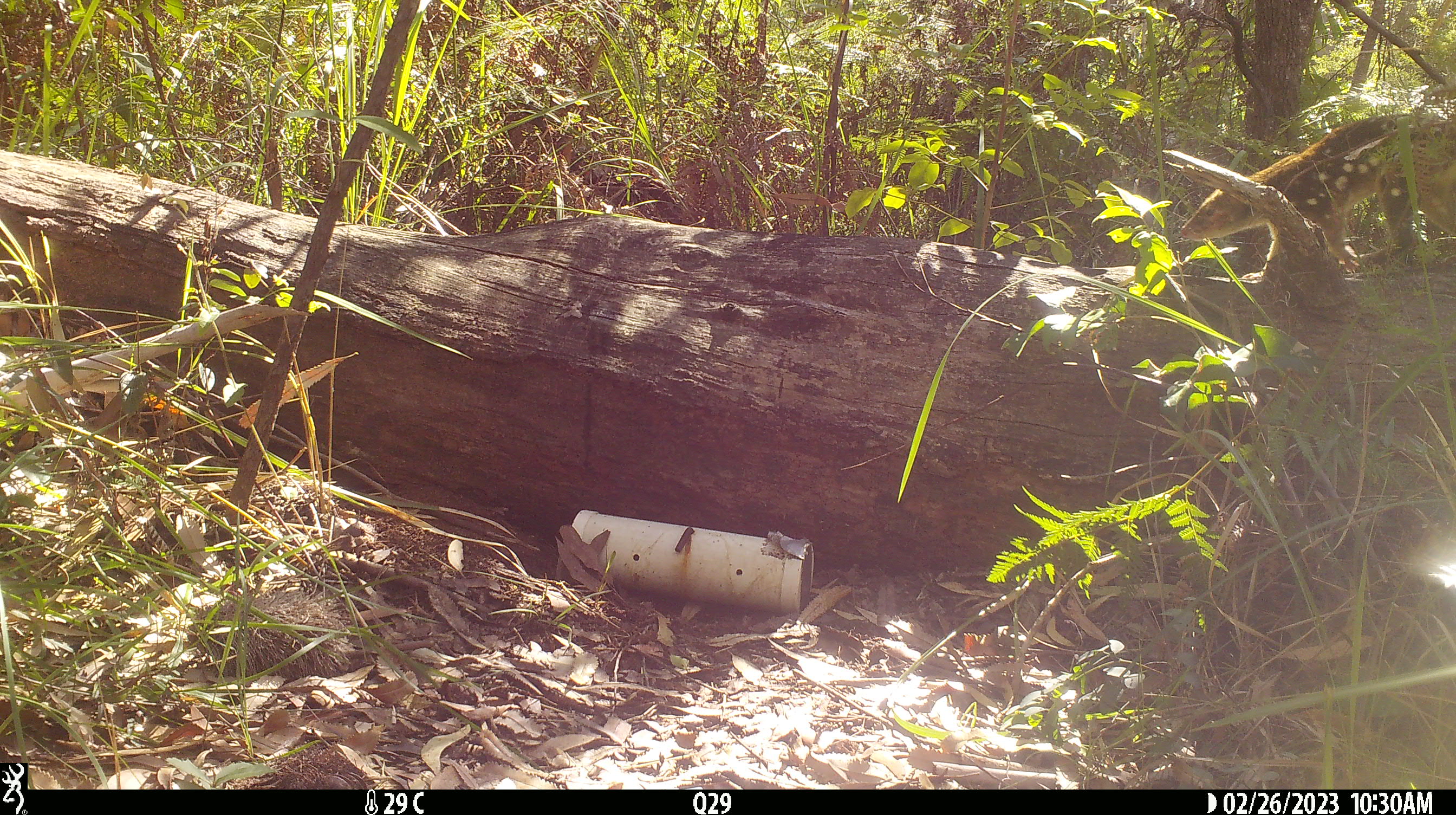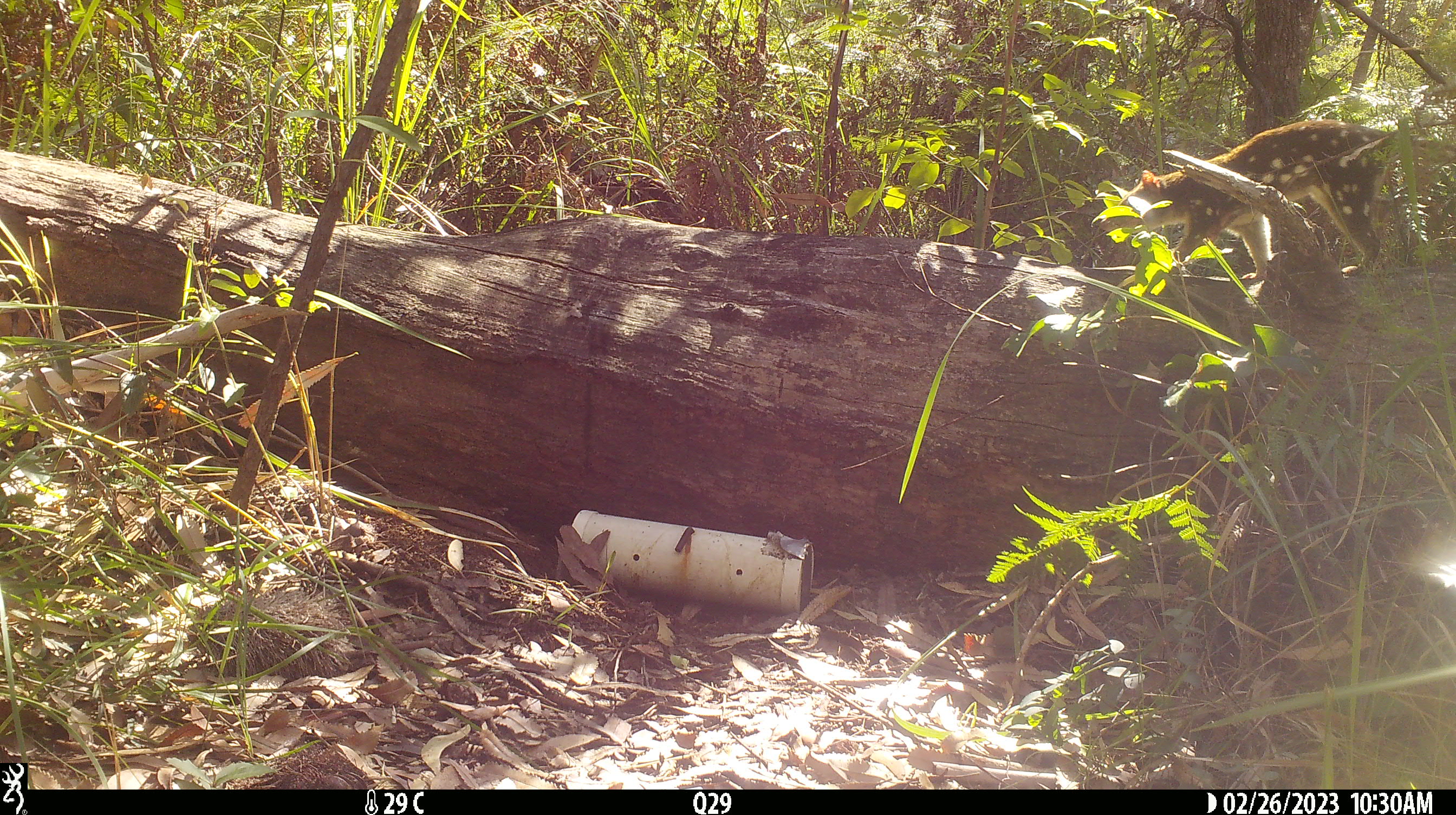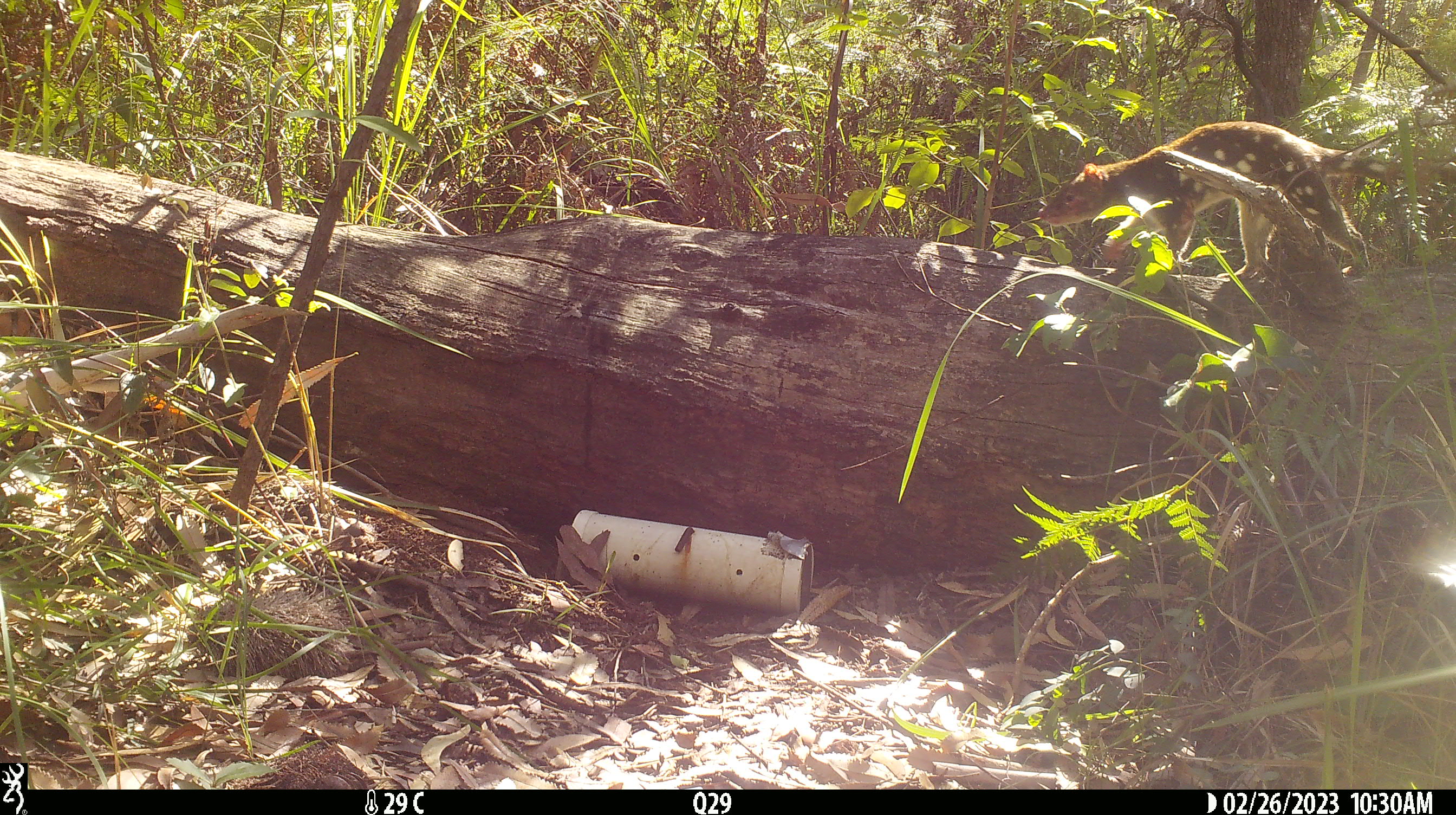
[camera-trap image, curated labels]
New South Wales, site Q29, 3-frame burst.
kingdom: Animalia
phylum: Chordata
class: Mammalia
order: Dasyuromorphia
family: Dasyuridae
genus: Dasyurus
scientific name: Dasyurus maculatus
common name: spotted-tailed quoll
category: quoll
Quoll (spotted-tailed quoll) (Dasyurus maculatus).